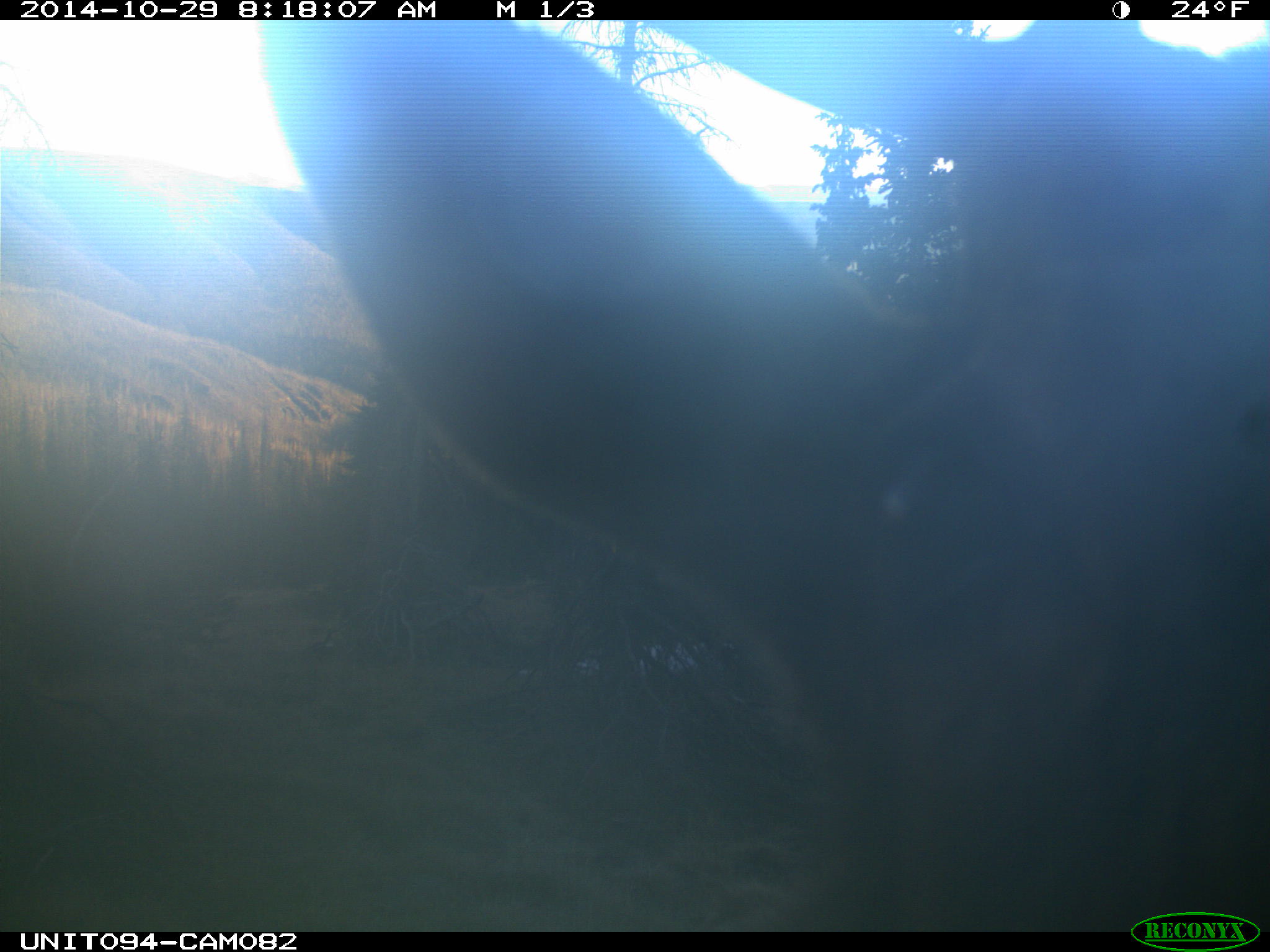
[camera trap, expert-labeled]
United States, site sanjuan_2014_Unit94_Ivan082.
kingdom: Animalia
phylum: Chordata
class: Mammalia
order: Artiodactyla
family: Cervidae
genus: Cervus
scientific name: Cervus elaphus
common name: red deer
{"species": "Cervus elaphus (red deer)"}